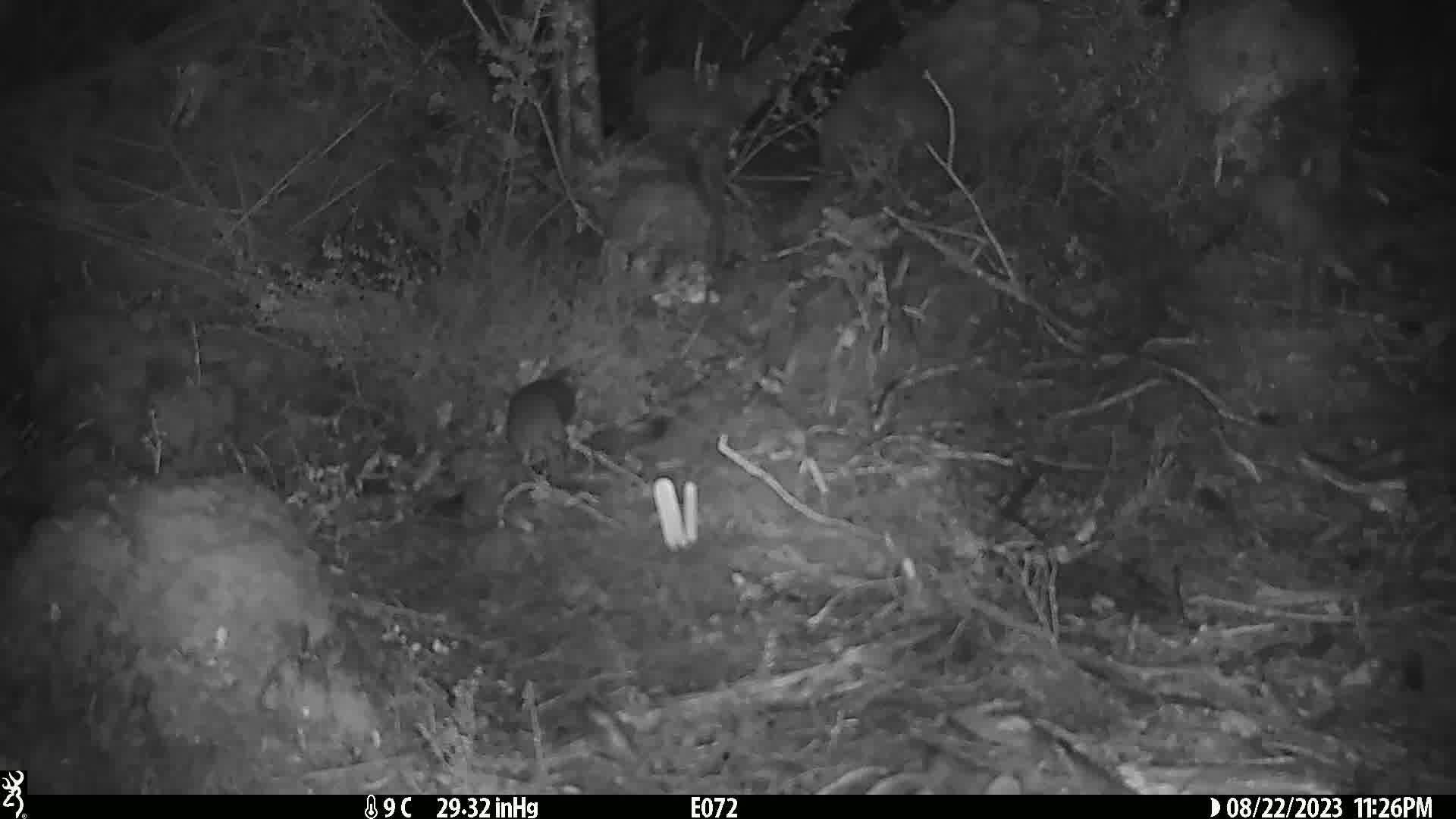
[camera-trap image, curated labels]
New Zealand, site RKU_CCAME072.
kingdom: Animalia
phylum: Chordata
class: Mammalia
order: Rodentia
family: Muridae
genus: Rattus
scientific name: Rattus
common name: rat